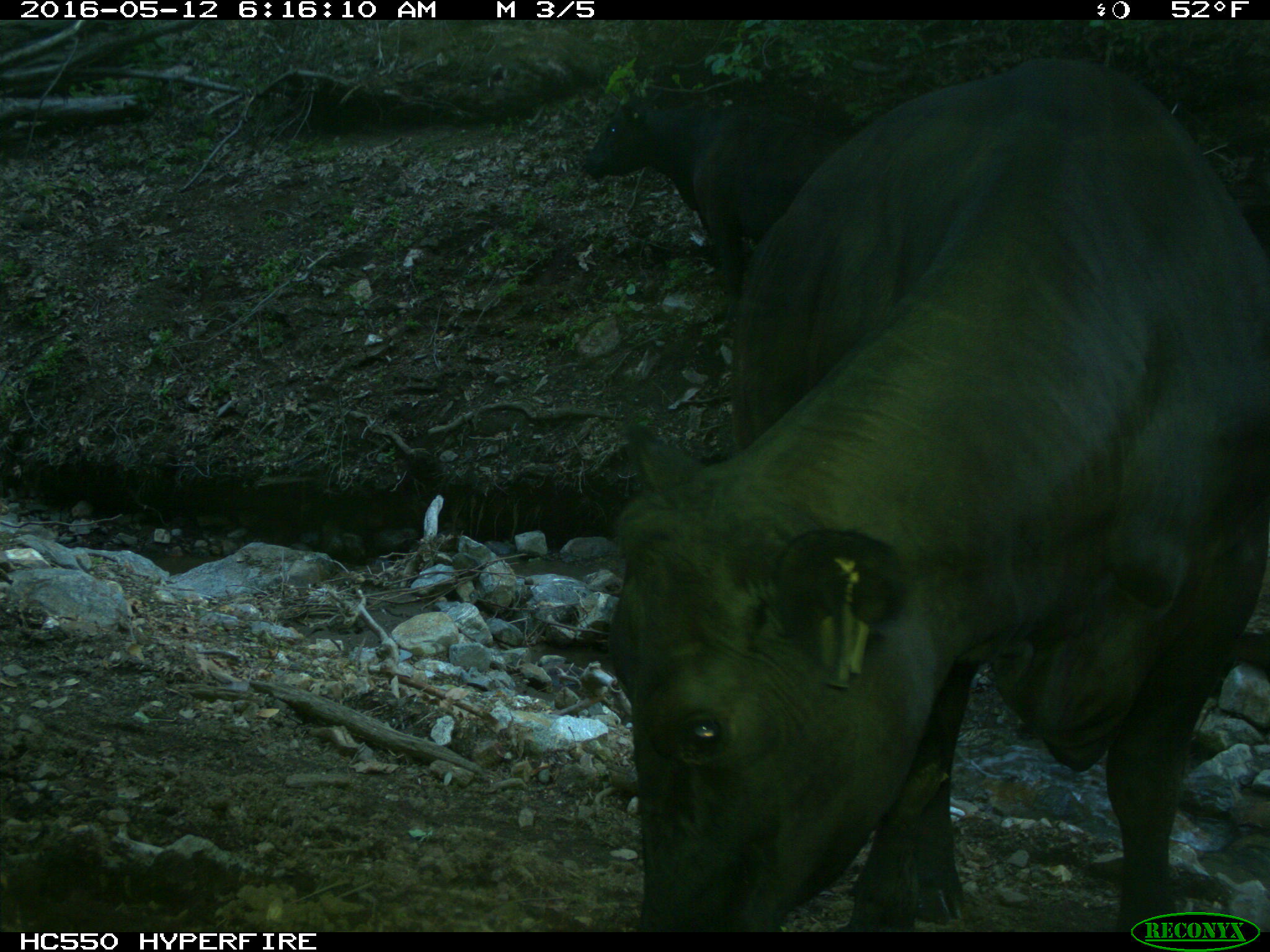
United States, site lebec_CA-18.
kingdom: Animalia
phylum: Chordata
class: Mammalia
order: Artiodactyla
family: Bovidae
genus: Bos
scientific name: Bos taurus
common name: domestic cow